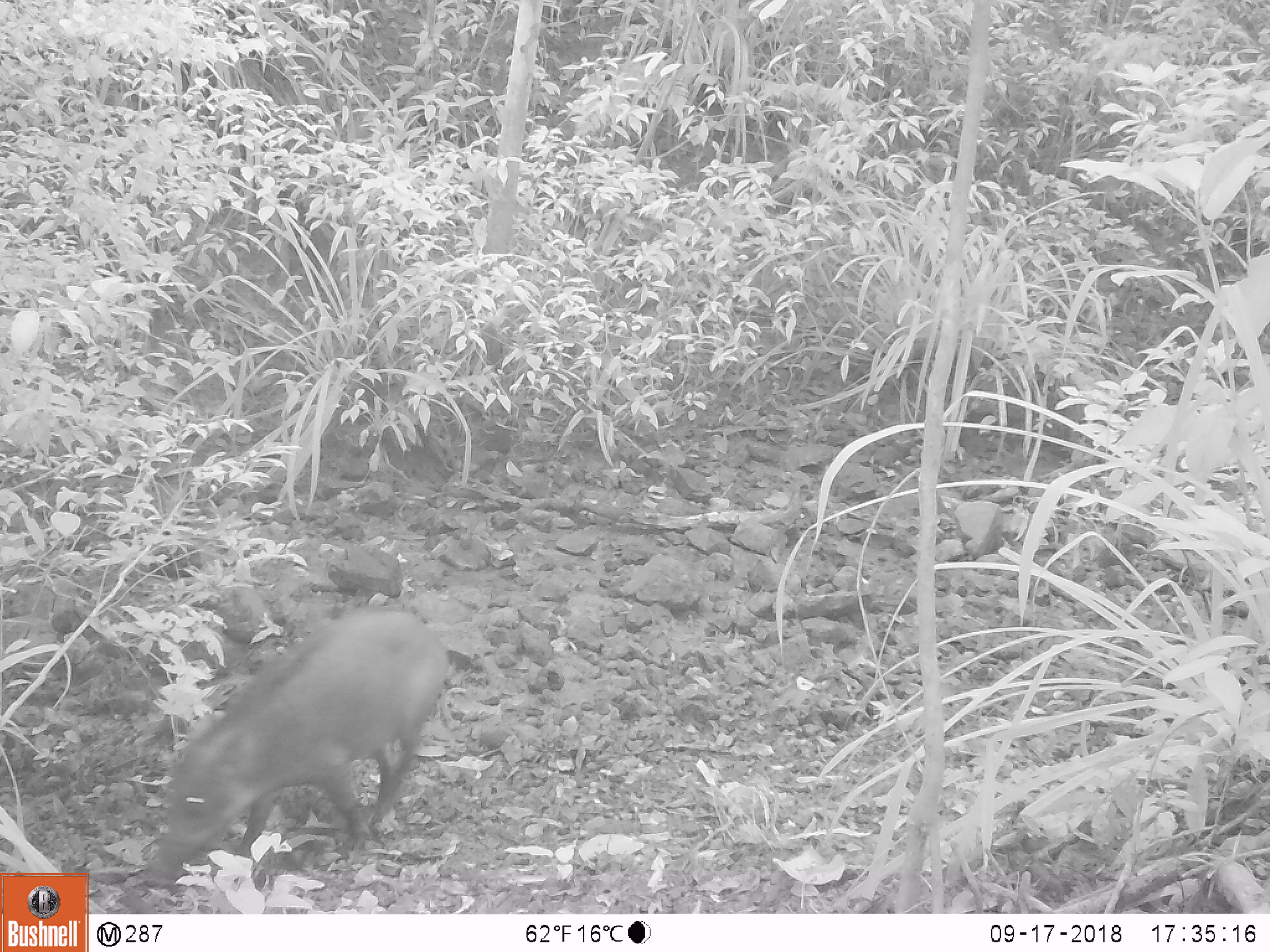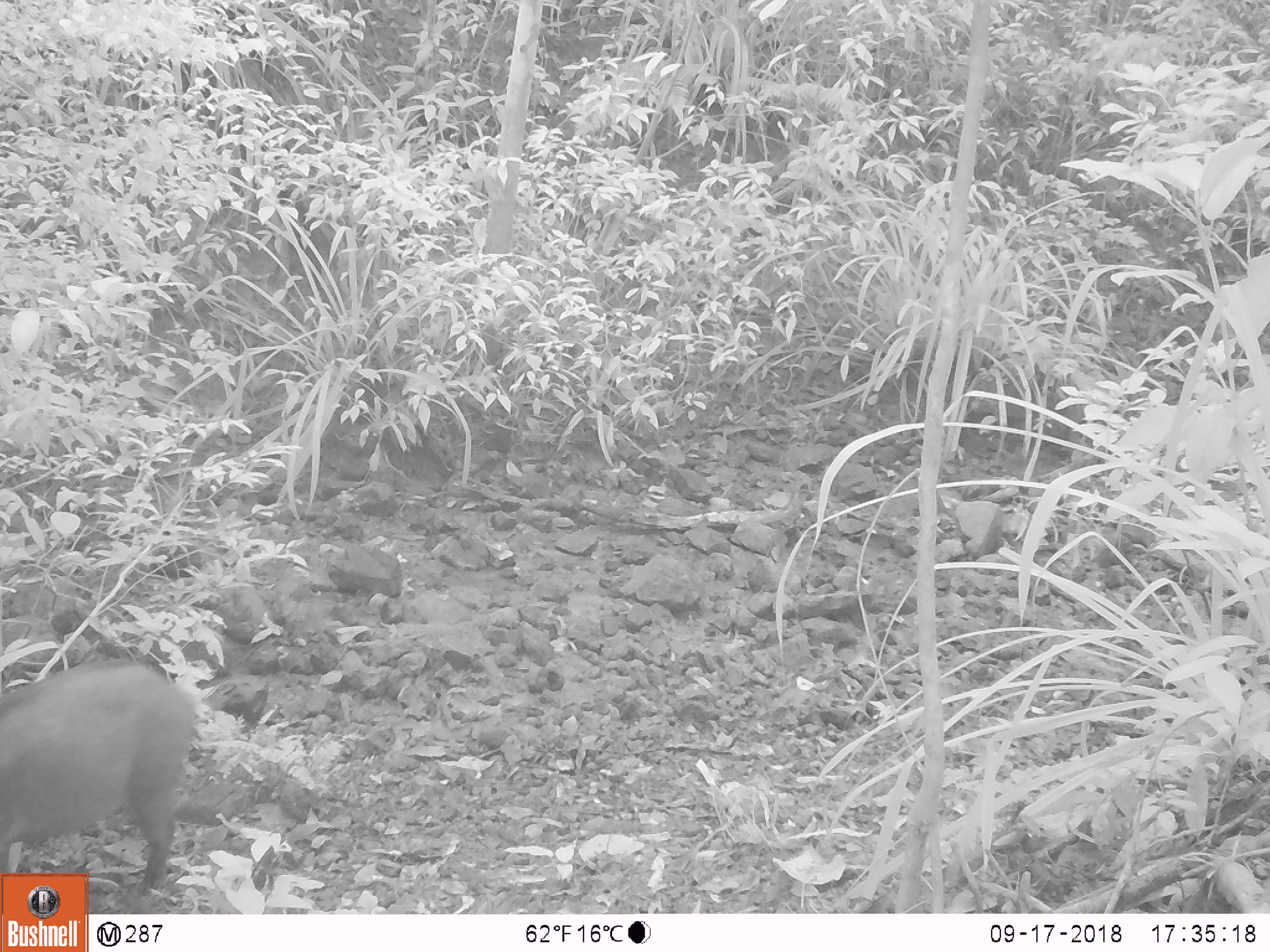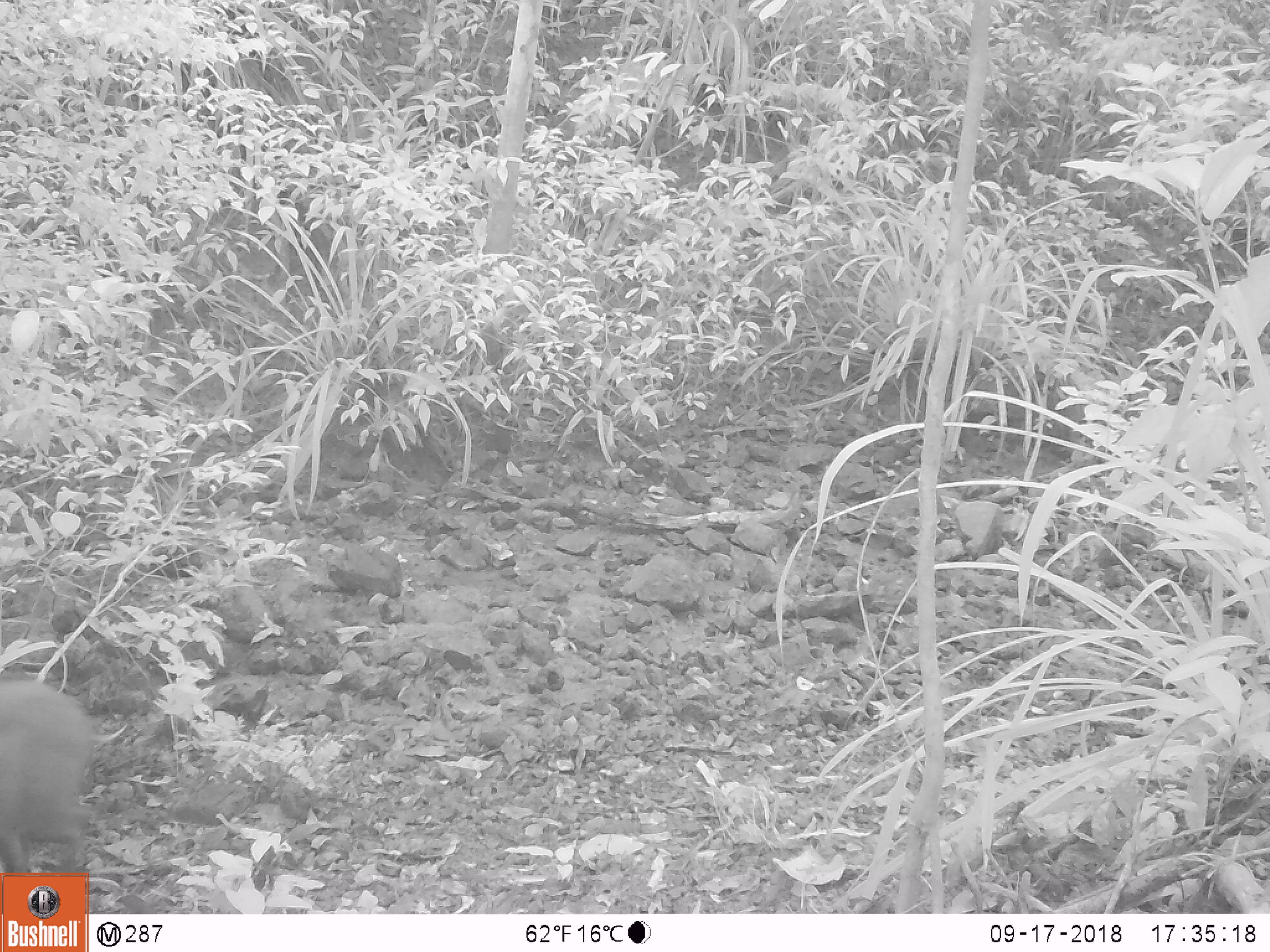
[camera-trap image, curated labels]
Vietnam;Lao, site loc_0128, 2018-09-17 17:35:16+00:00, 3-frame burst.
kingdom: Animalia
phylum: Chordata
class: Mammalia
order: Artiodactyla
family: Suidae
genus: Sus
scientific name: Sus scrofa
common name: eurasian wild pig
Eurasian wild pig (Sus scrofa). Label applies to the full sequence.